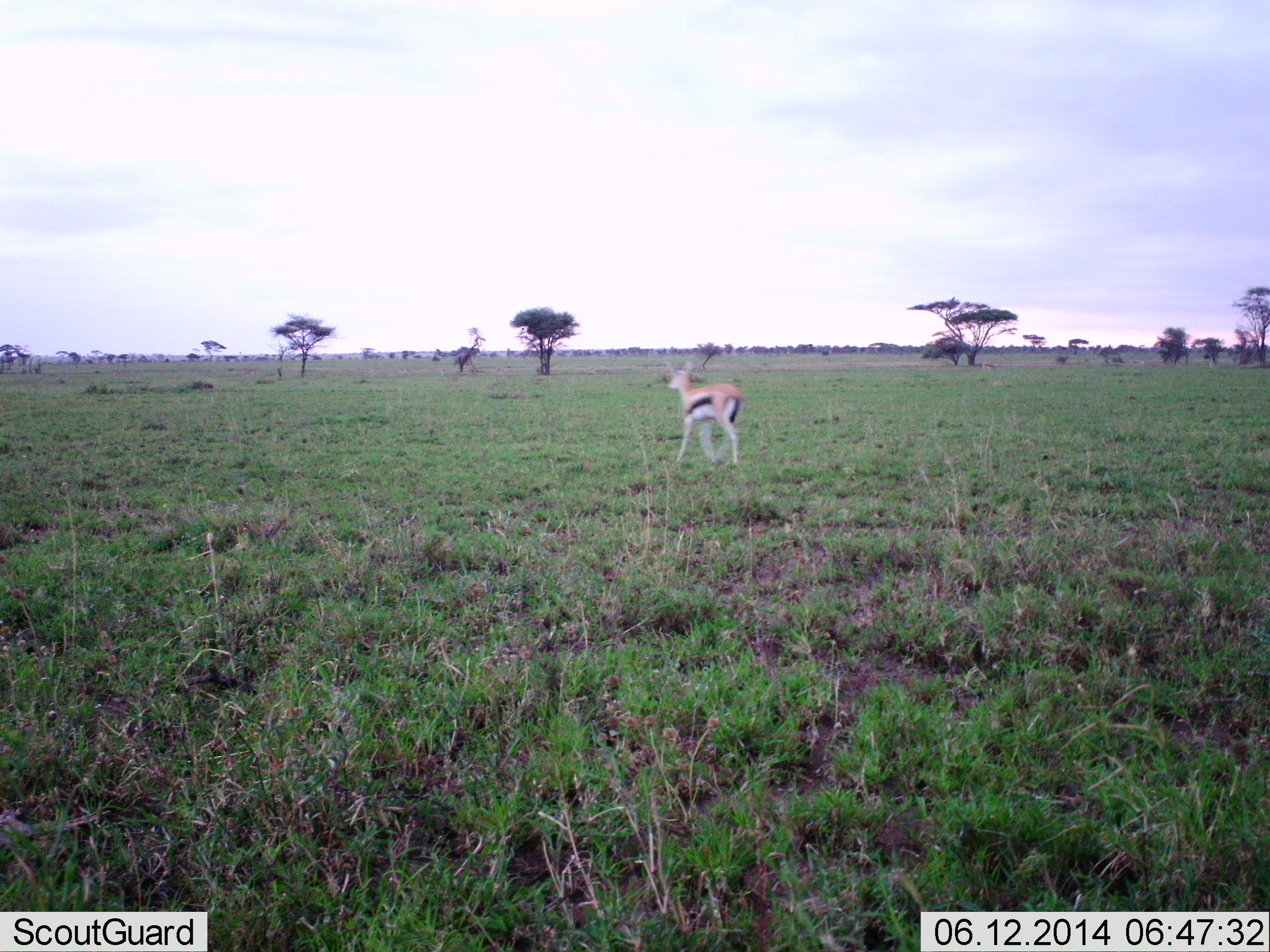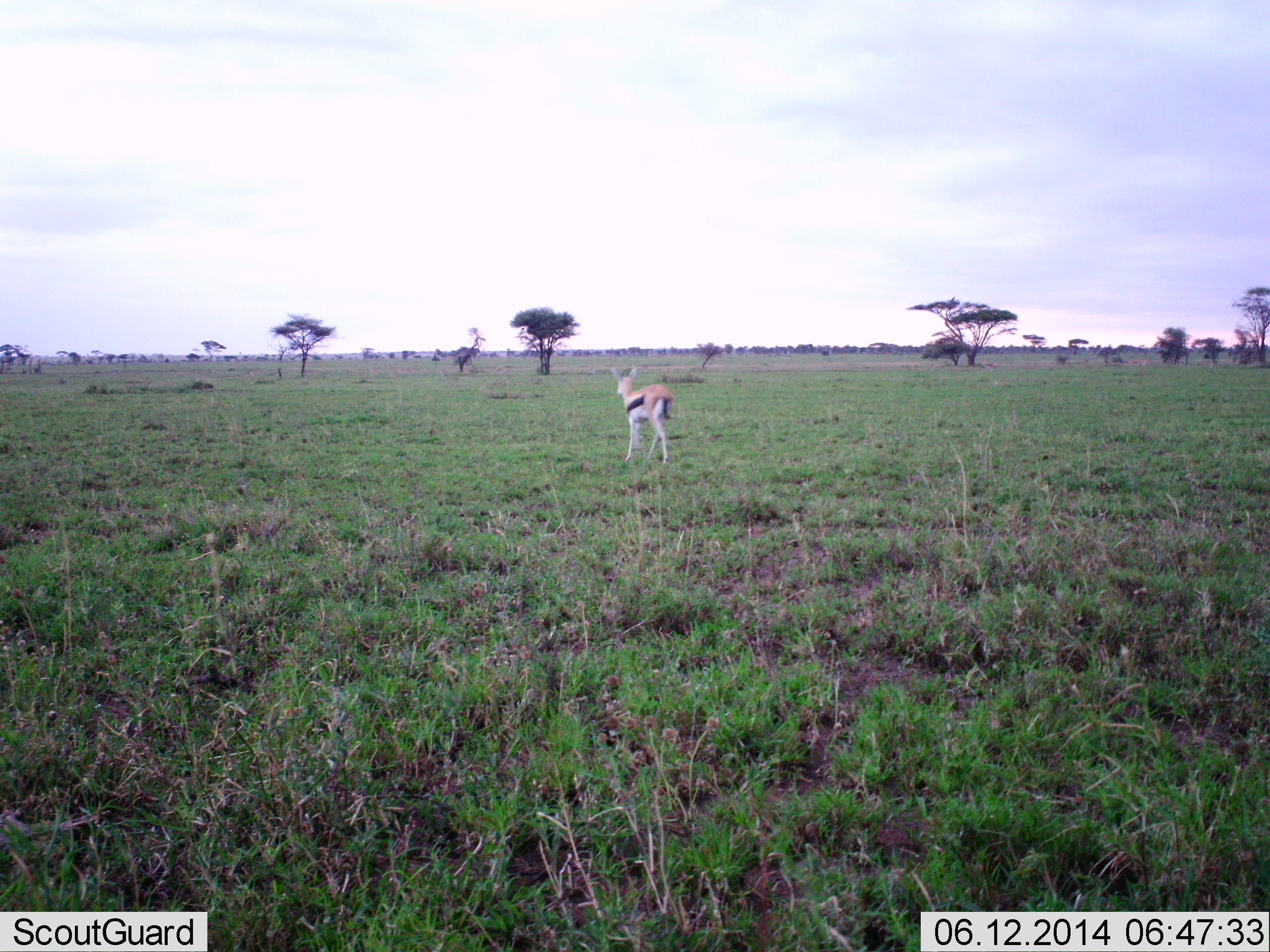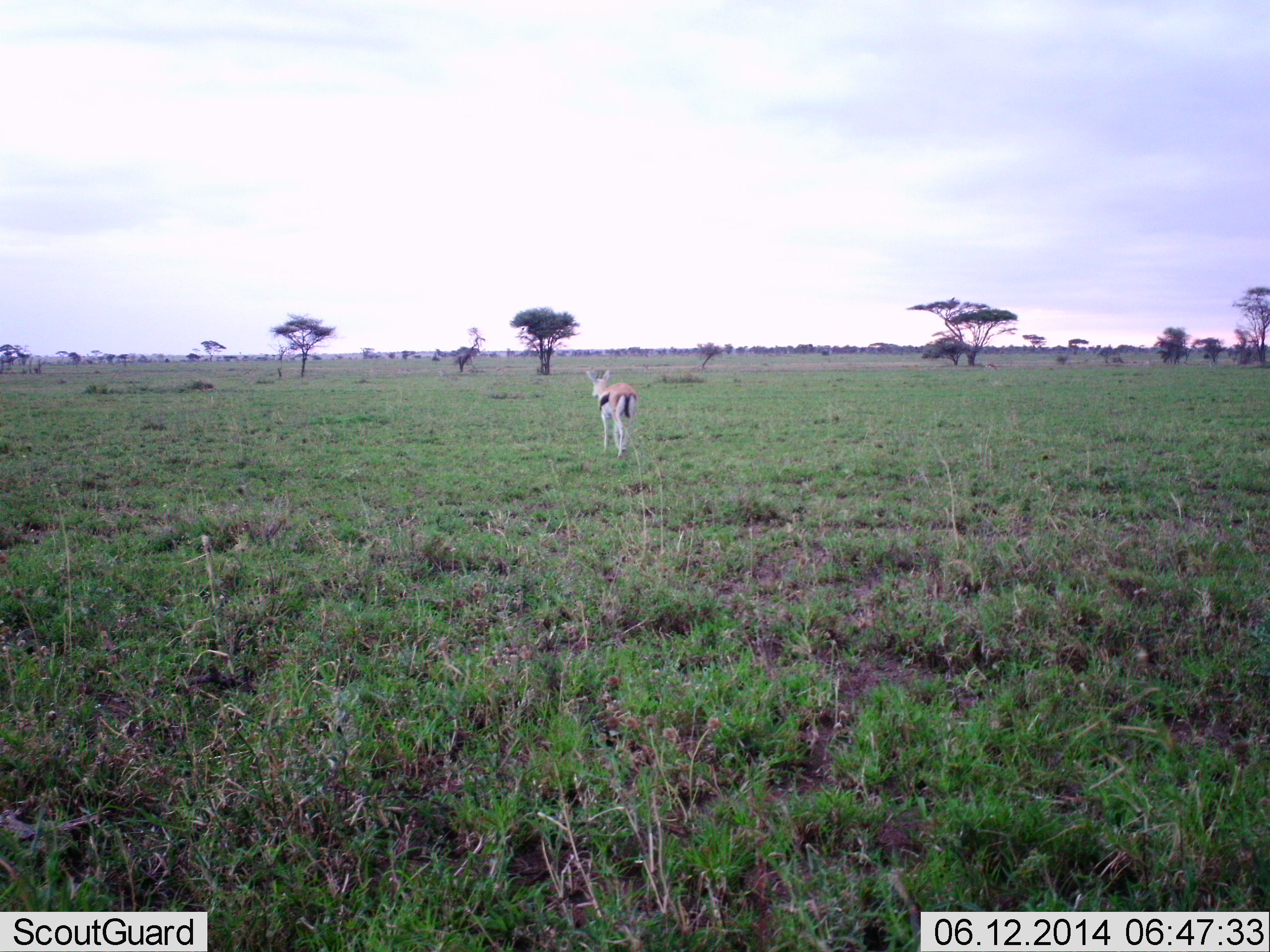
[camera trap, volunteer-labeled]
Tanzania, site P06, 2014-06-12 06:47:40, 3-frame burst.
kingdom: Animalia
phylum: Chordata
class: Mammalia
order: Artiodactyla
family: Bovidae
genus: Eudorcas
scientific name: Eudorcas thomsonii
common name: thomson's gazelle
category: gazellethomsons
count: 1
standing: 10%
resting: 0%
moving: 90%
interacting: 0%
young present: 0%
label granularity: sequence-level